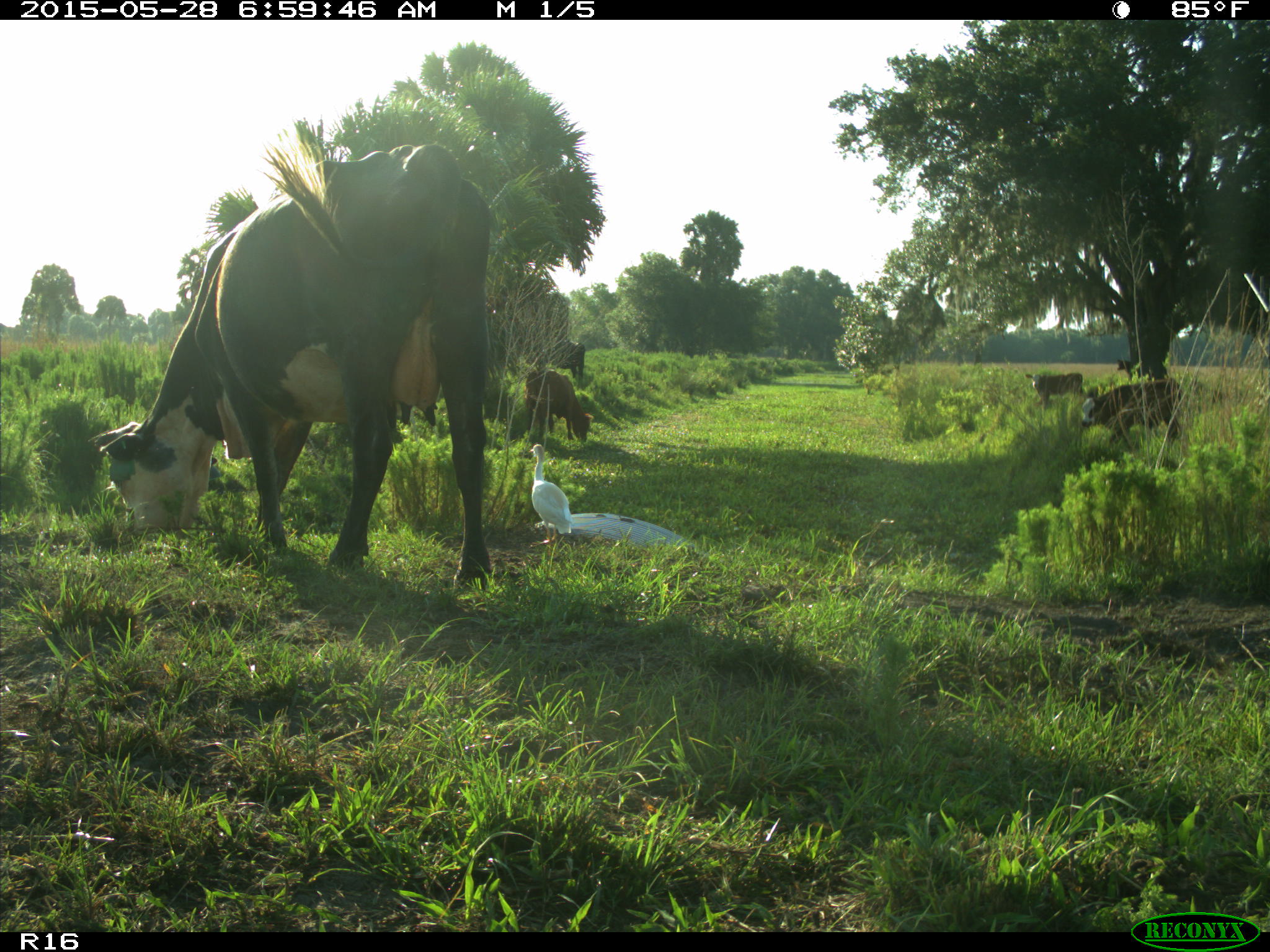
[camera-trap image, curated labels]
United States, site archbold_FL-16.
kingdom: Animalia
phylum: Chordata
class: Mammalia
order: Artiodactyla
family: Bovidae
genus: Bos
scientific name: Bos taurus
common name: domestic cow